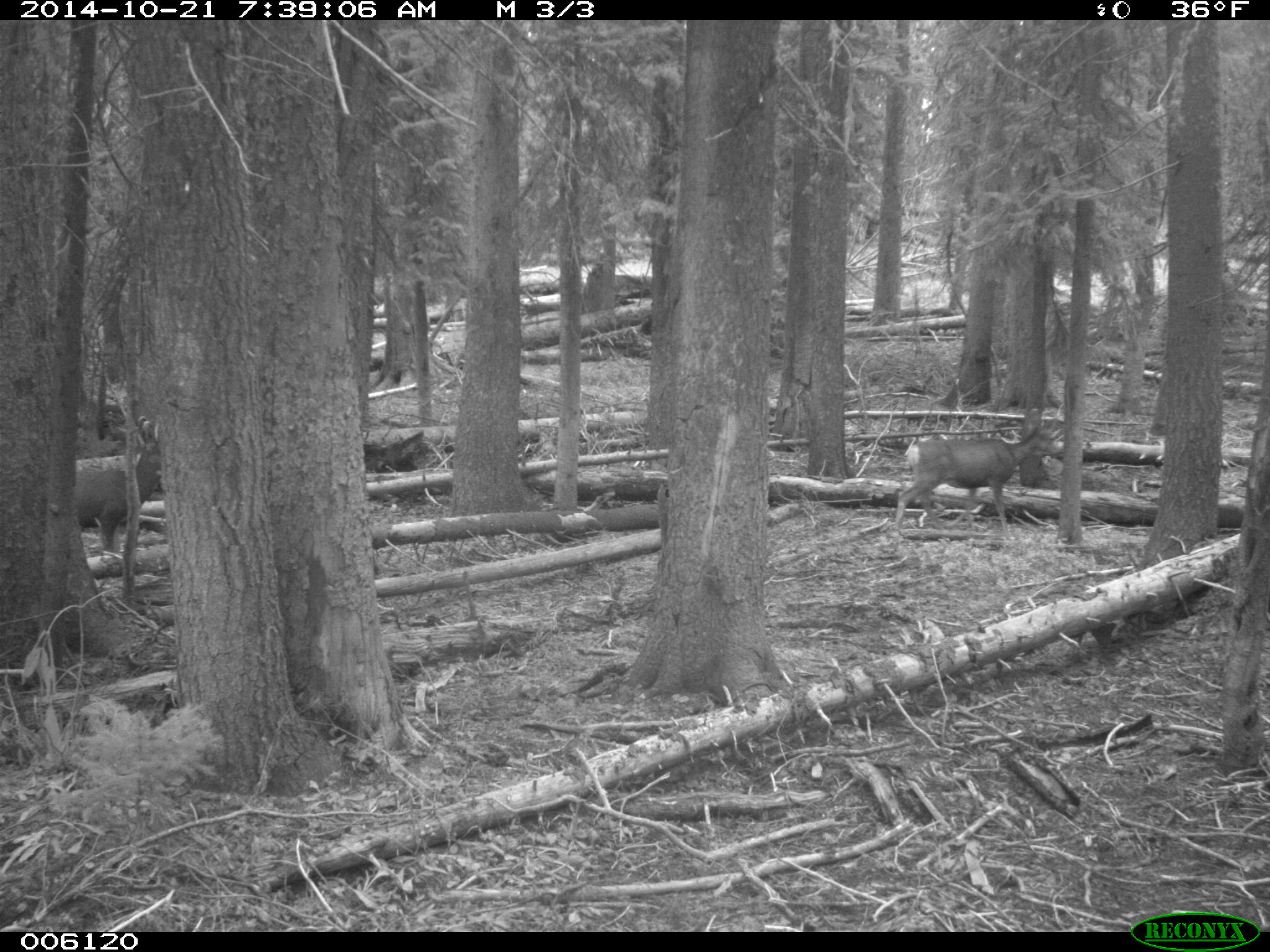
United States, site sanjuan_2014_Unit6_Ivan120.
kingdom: Animalia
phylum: Chordata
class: Mammalia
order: Artiodactyla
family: Cervidae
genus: Odocoileus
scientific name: Odocoileus hemionus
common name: mule deer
Odocoileus hemionus (mule deer).